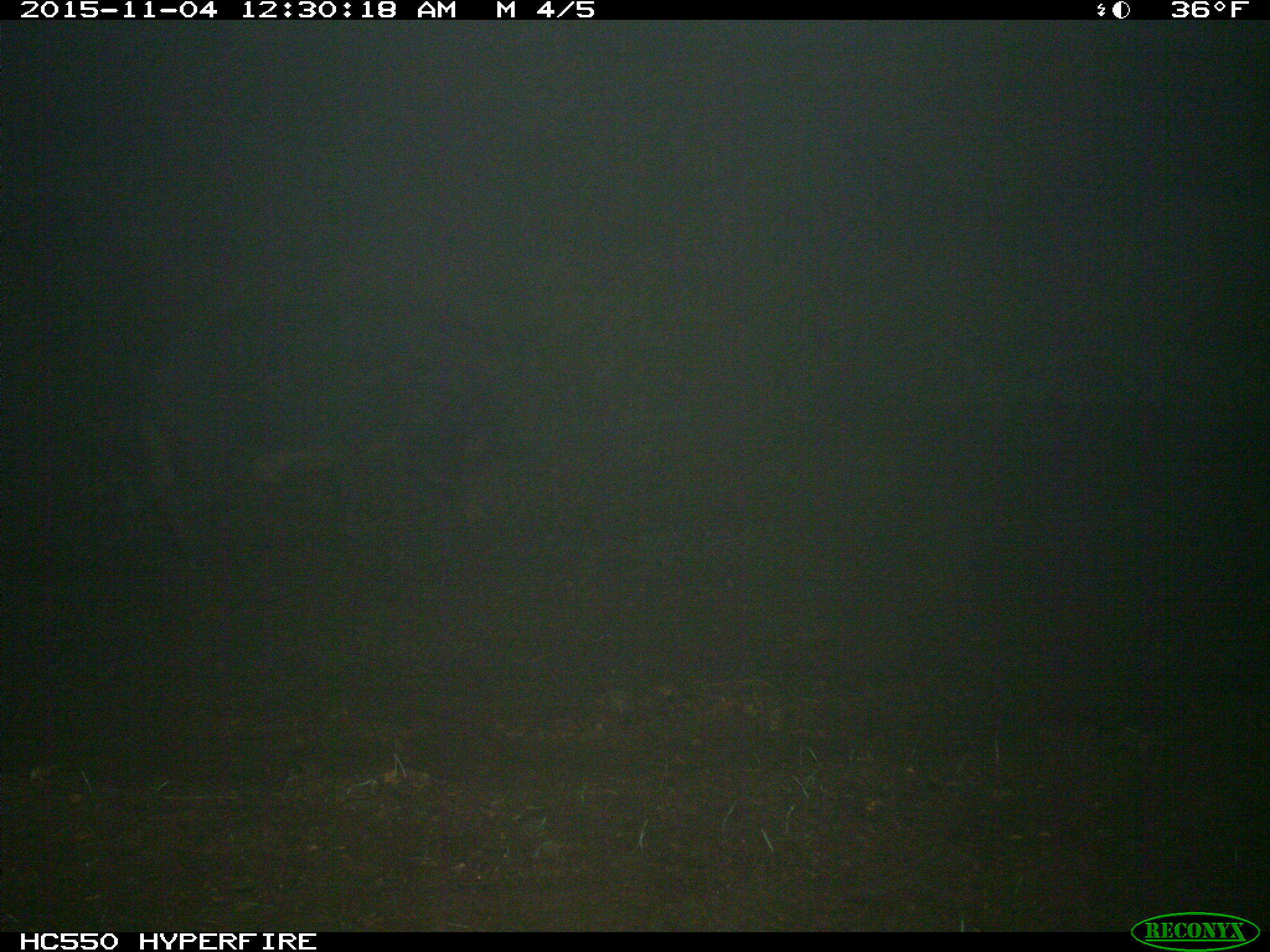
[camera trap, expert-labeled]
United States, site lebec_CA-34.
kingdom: Animalia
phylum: Chordata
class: Mammalia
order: Artiodactyla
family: Suidae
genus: Sus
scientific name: Sus scrofa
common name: wild boar